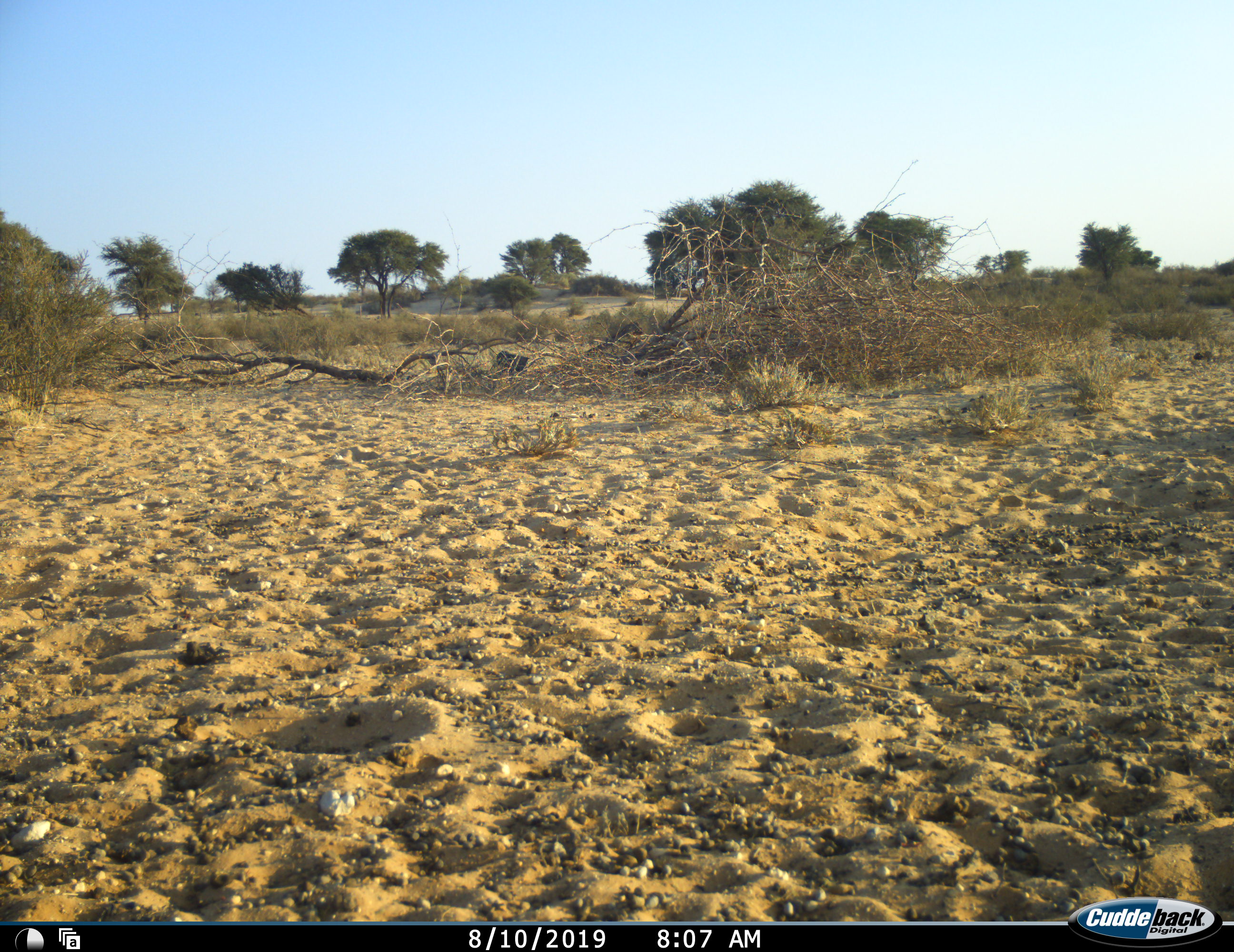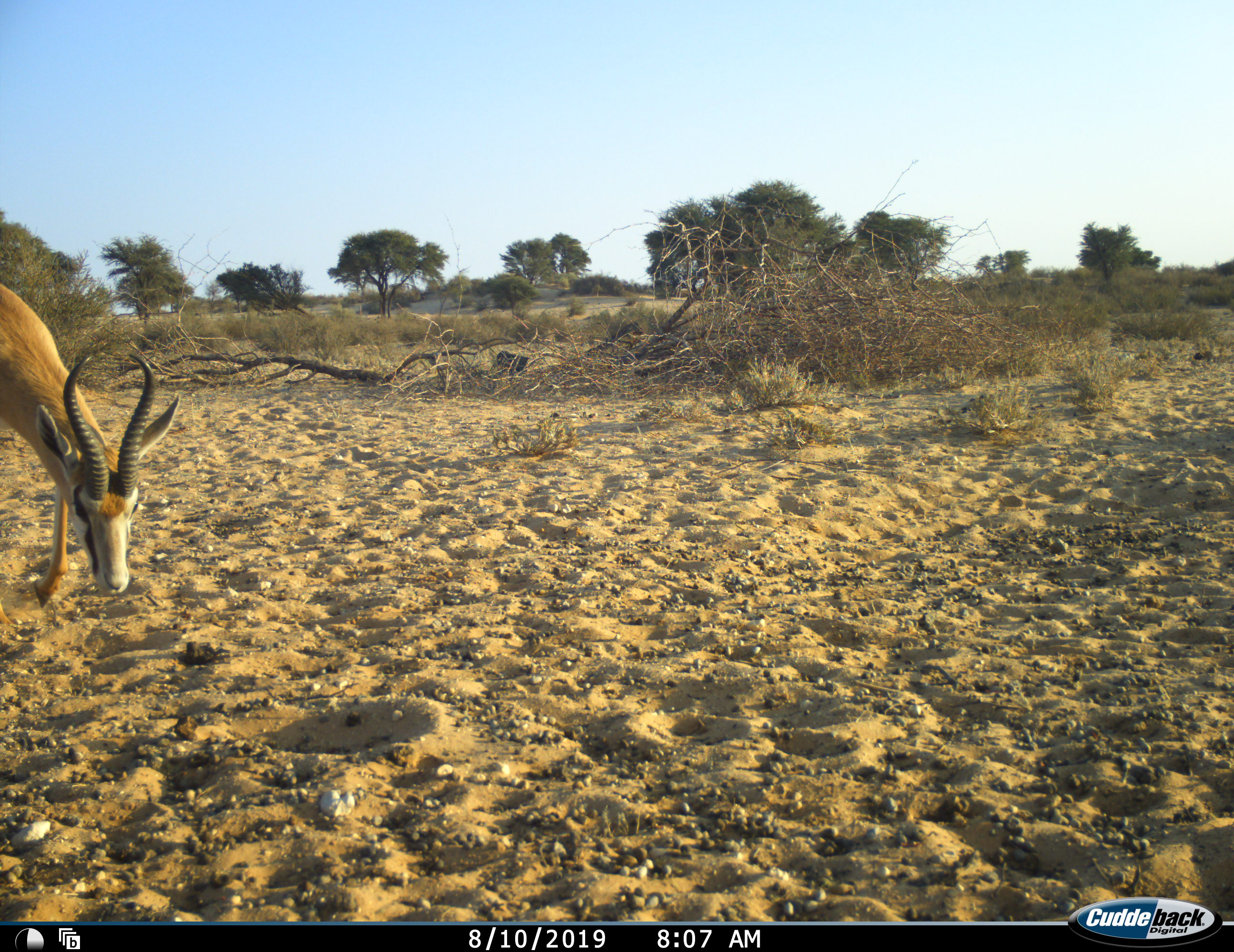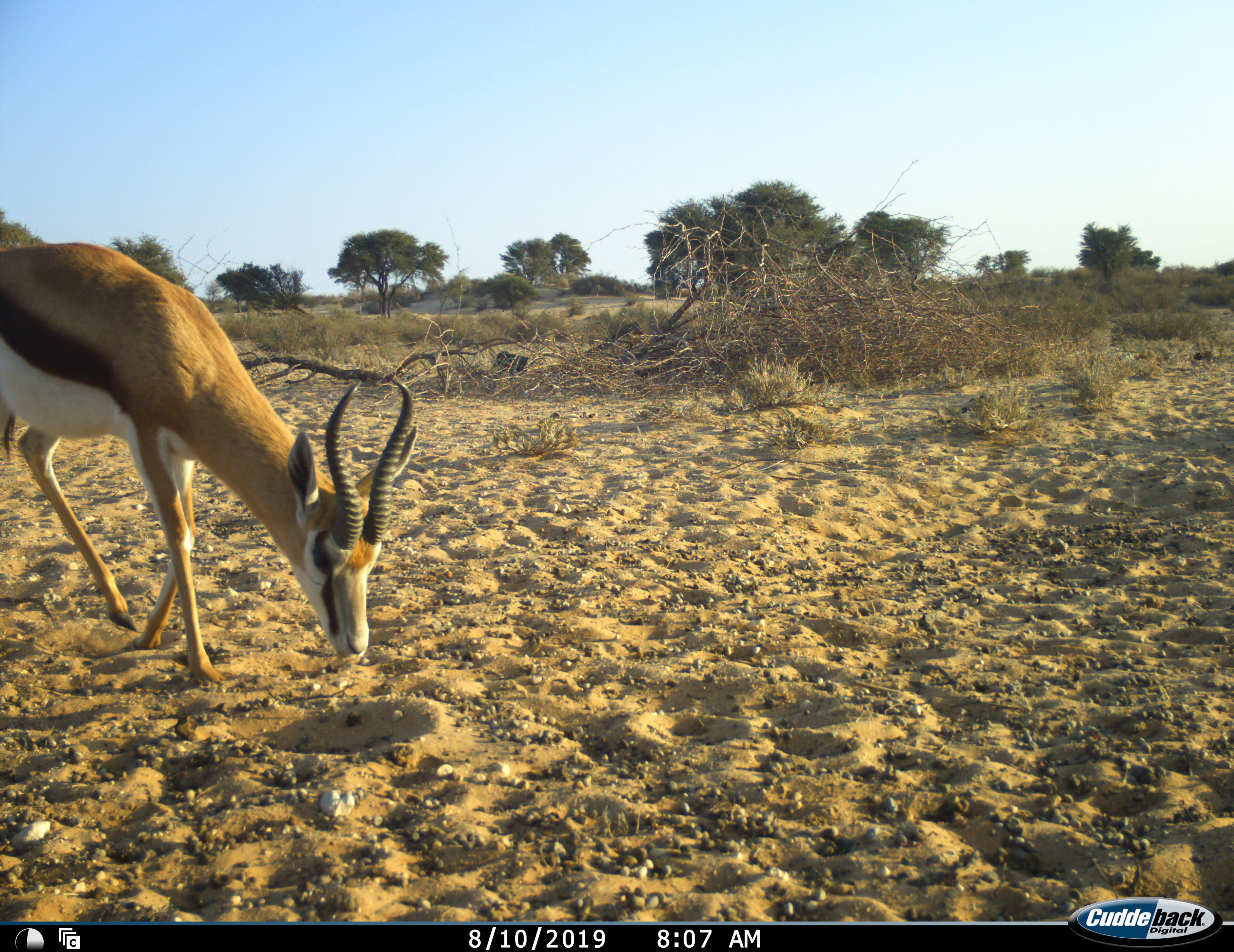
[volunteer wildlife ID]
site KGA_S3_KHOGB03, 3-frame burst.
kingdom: Animalia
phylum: Chordata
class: Mammalia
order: Artiodactyla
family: Bovidae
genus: Antidorcas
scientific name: Antidorcas marsupialis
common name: springbok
Springbok (Antidorcas marsupialis), count 1. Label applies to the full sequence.